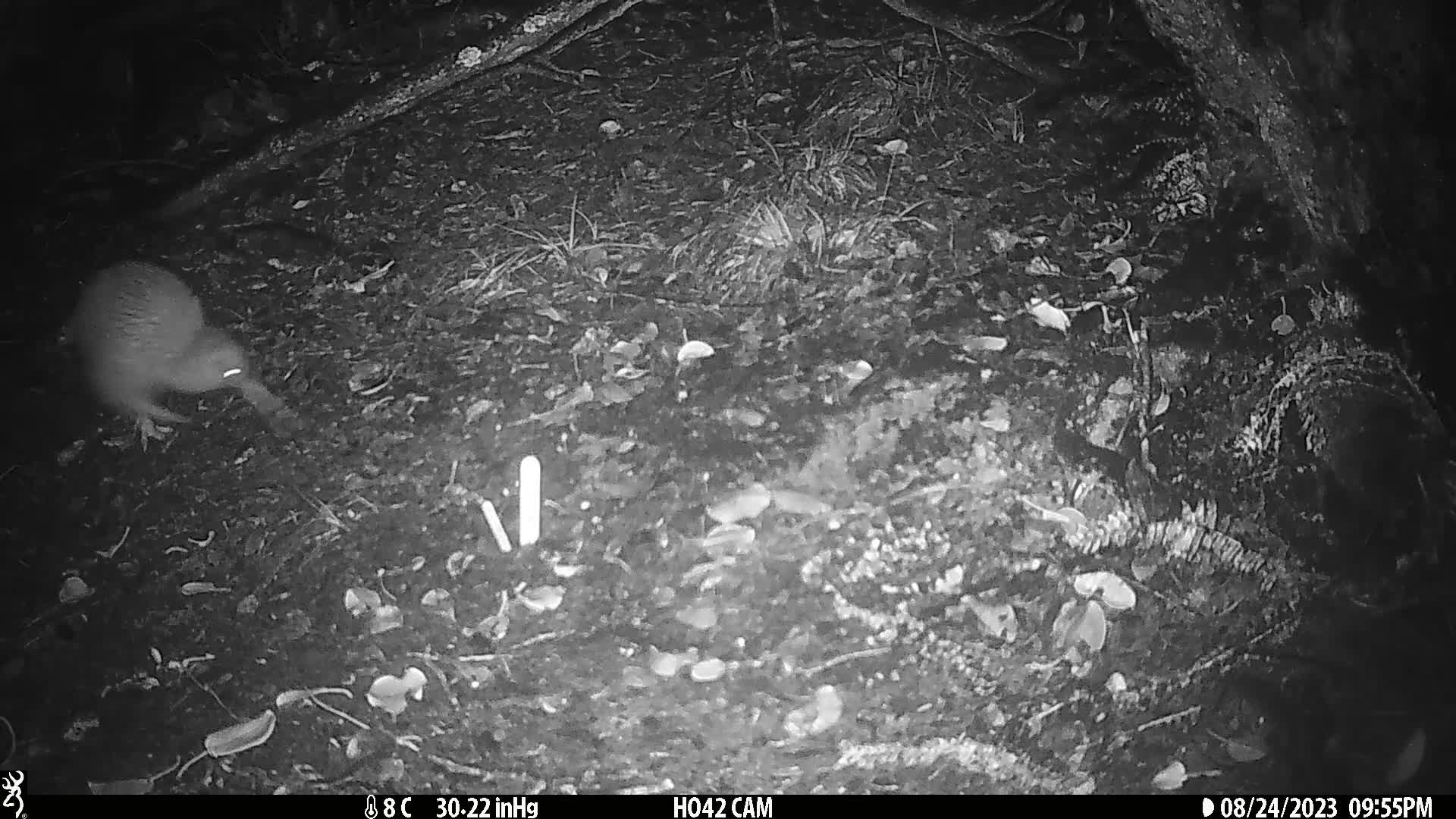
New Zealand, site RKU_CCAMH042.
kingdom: Animalia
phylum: Chordata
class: Aves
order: Apterygiformes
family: Apterygidae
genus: Apteryx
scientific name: Apteryx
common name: kiwi